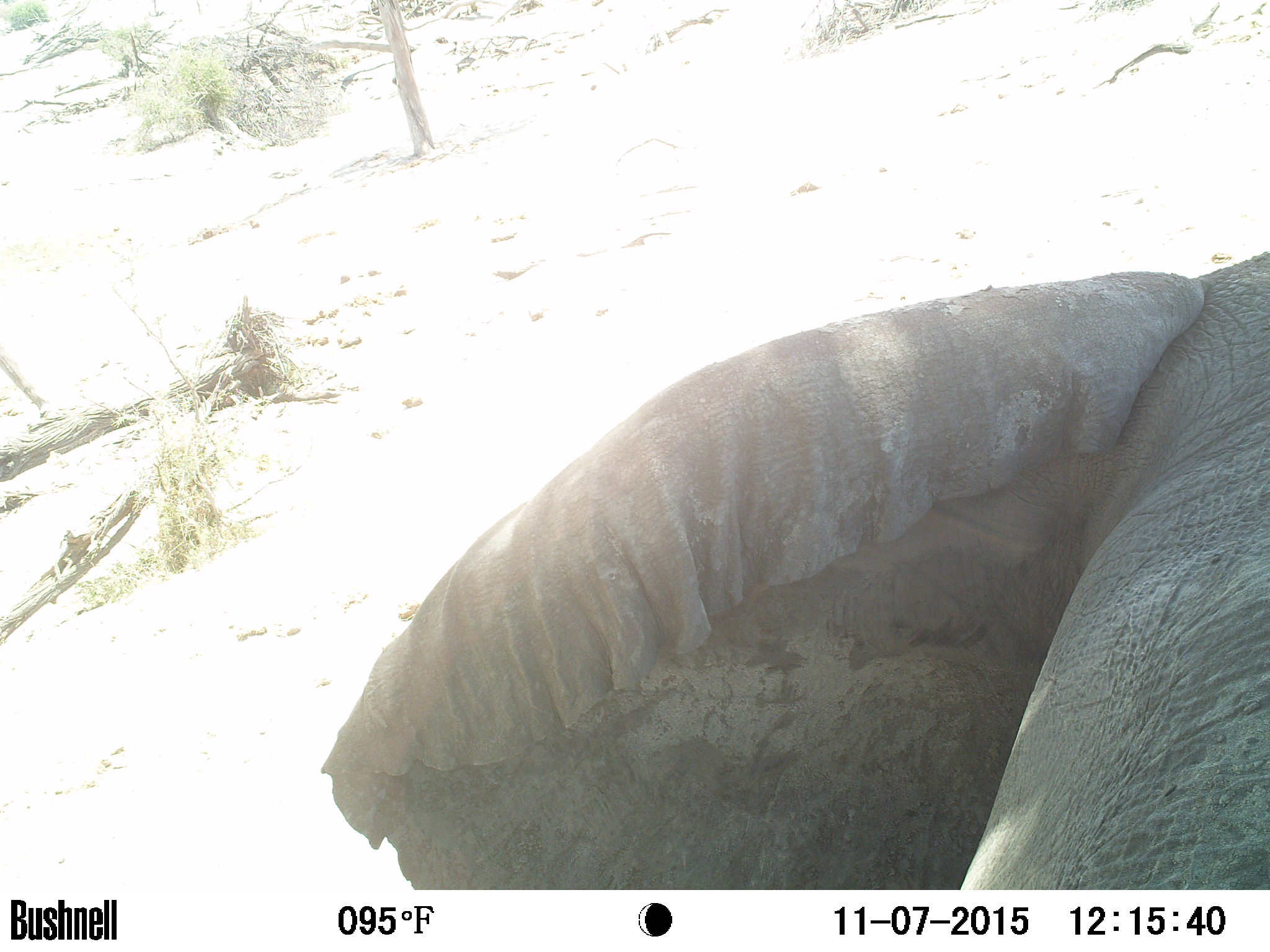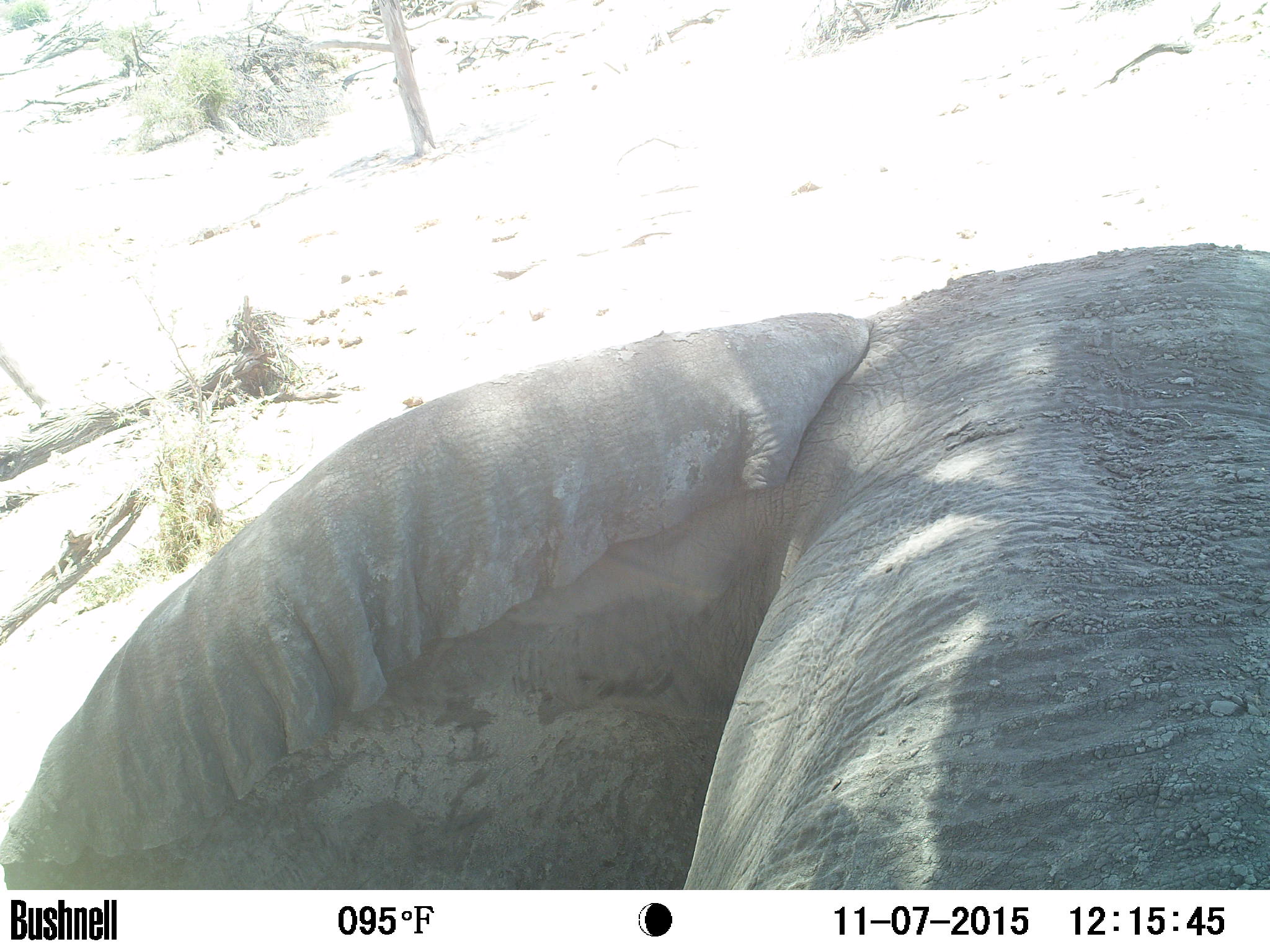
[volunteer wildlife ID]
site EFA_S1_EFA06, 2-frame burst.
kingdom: Animalia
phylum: Chordata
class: Mammalia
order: Proboscidea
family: Elephantidae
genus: Loxodonta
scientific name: Loxodonta africana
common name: african bush elephant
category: elephant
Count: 1.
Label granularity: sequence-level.